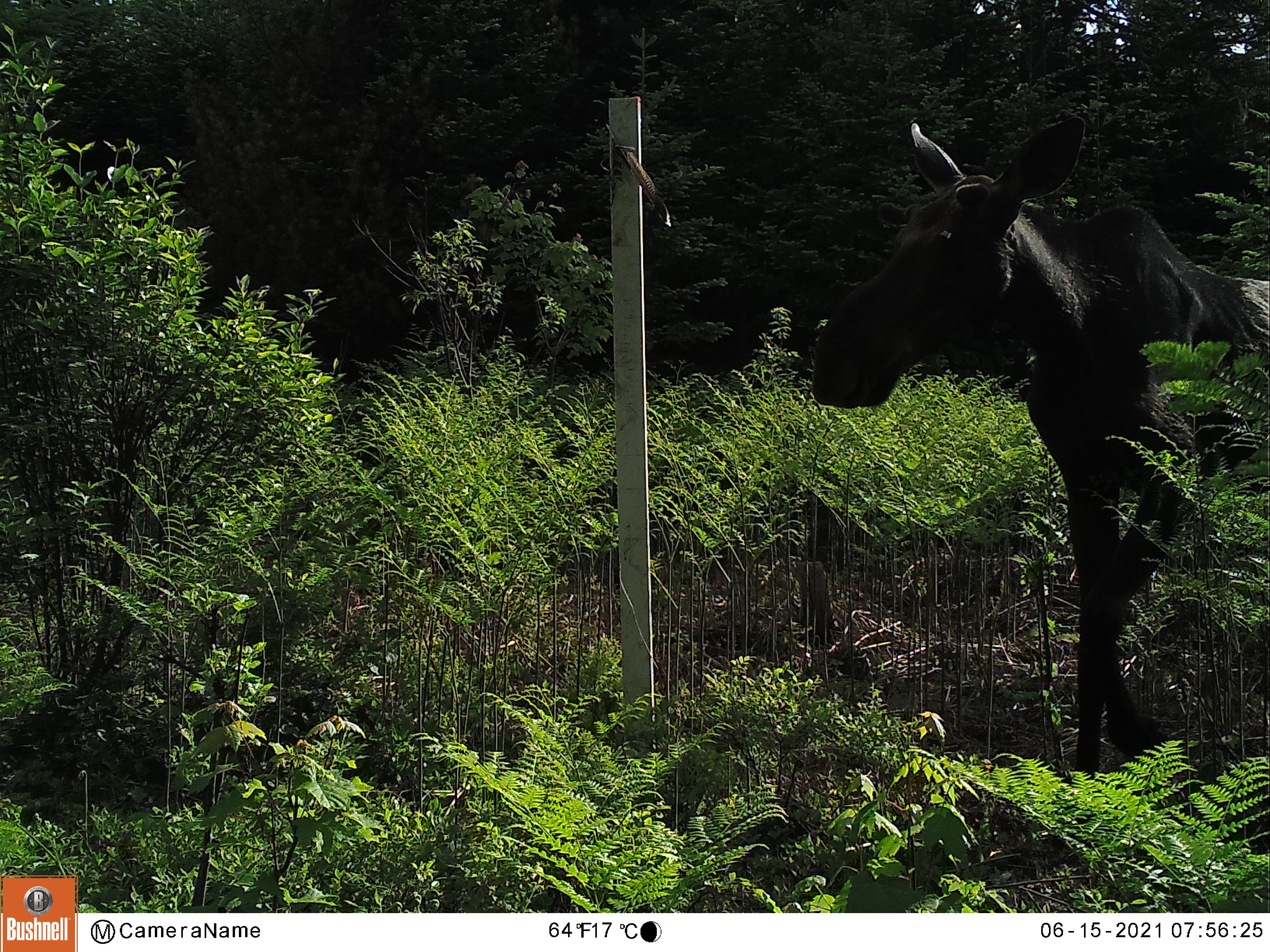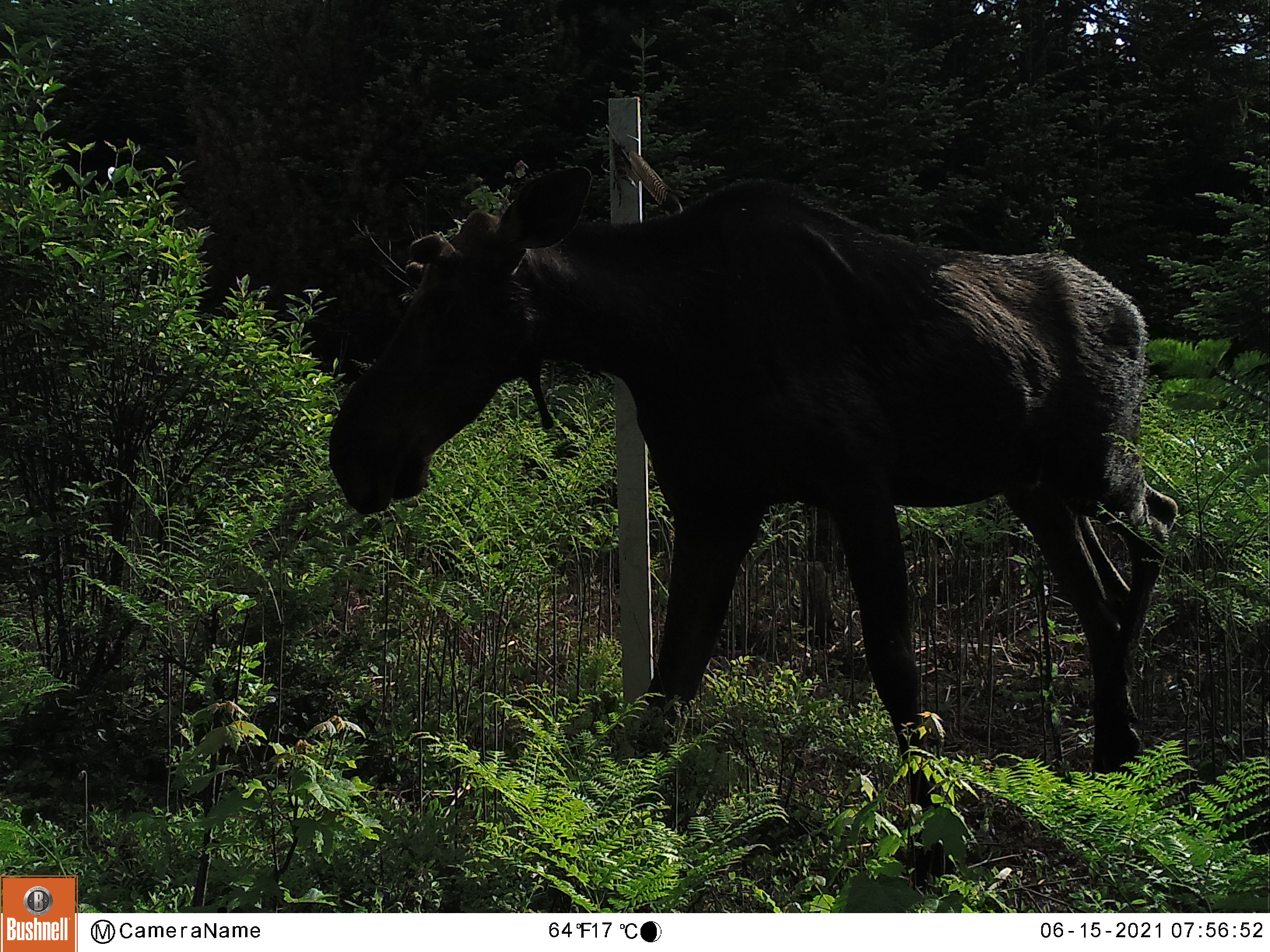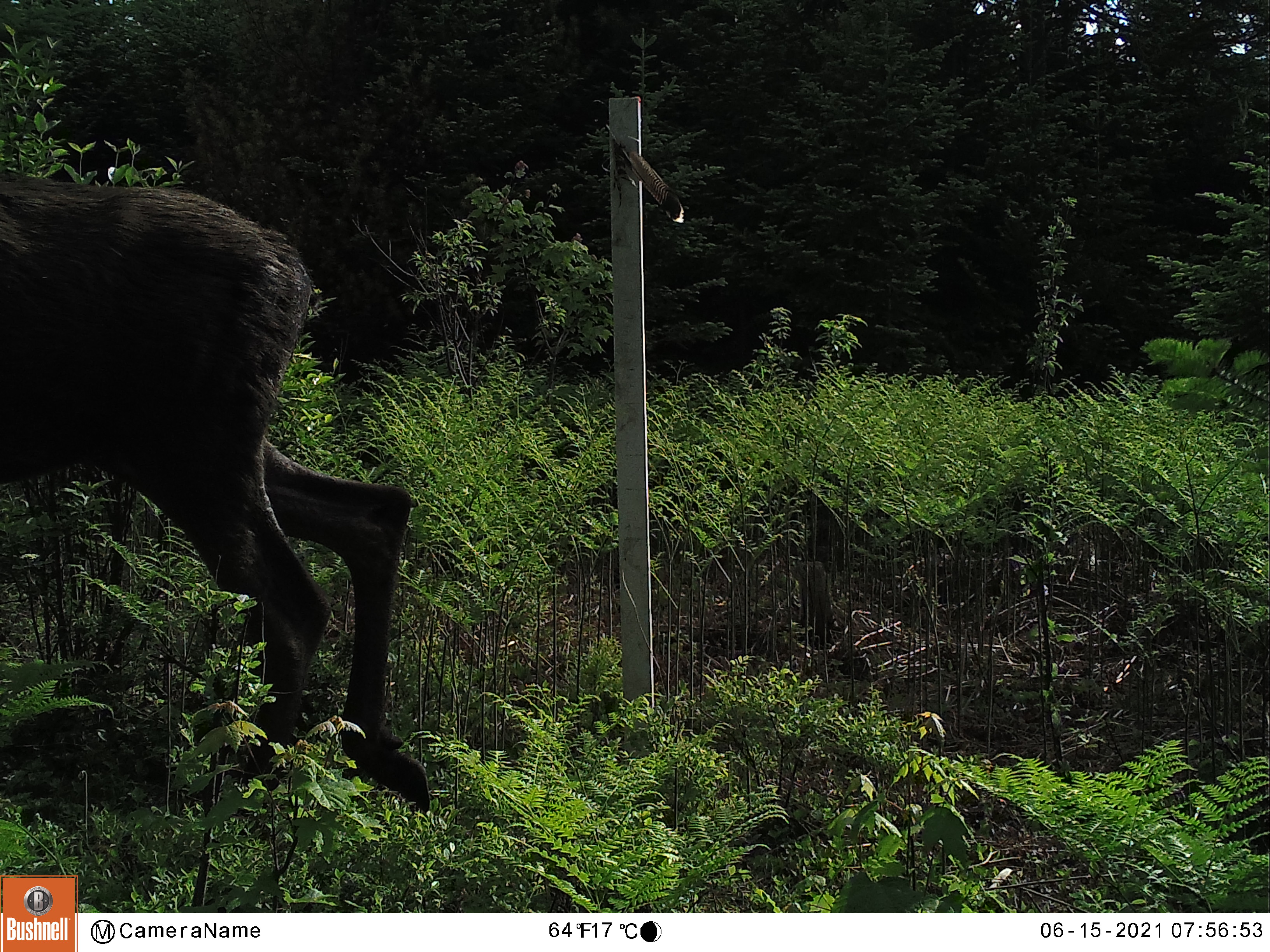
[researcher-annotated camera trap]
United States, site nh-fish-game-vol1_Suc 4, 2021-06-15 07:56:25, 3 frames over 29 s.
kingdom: Animalia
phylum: Chordata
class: Mammalia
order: Artiodactyla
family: Cervidae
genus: Alces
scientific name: Alces alces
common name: moose